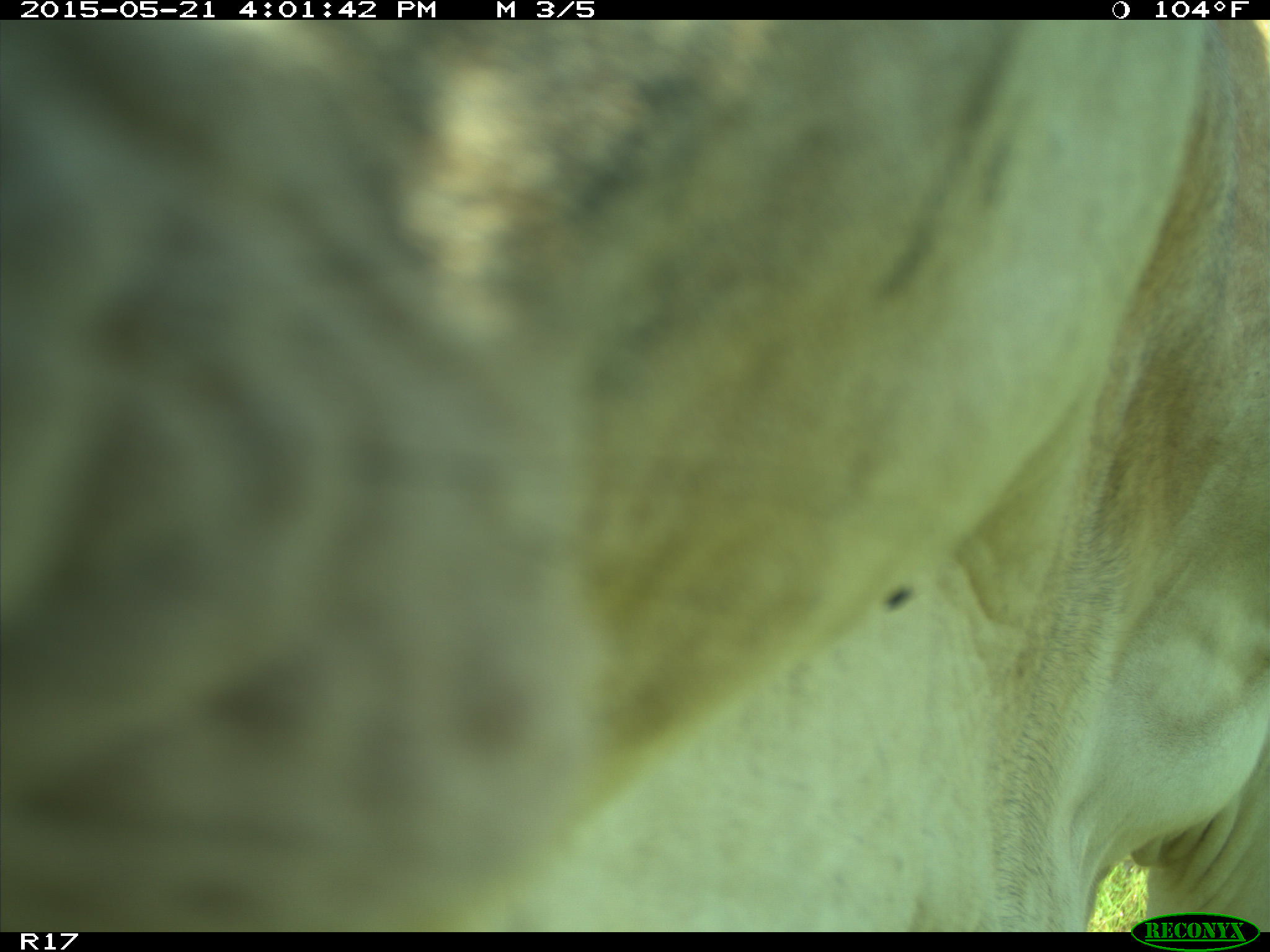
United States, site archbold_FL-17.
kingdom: Animalia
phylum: Chordata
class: Mammalia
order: Artiodactyla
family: Bovidae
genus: Bos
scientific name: Bos taurus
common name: domestic cow